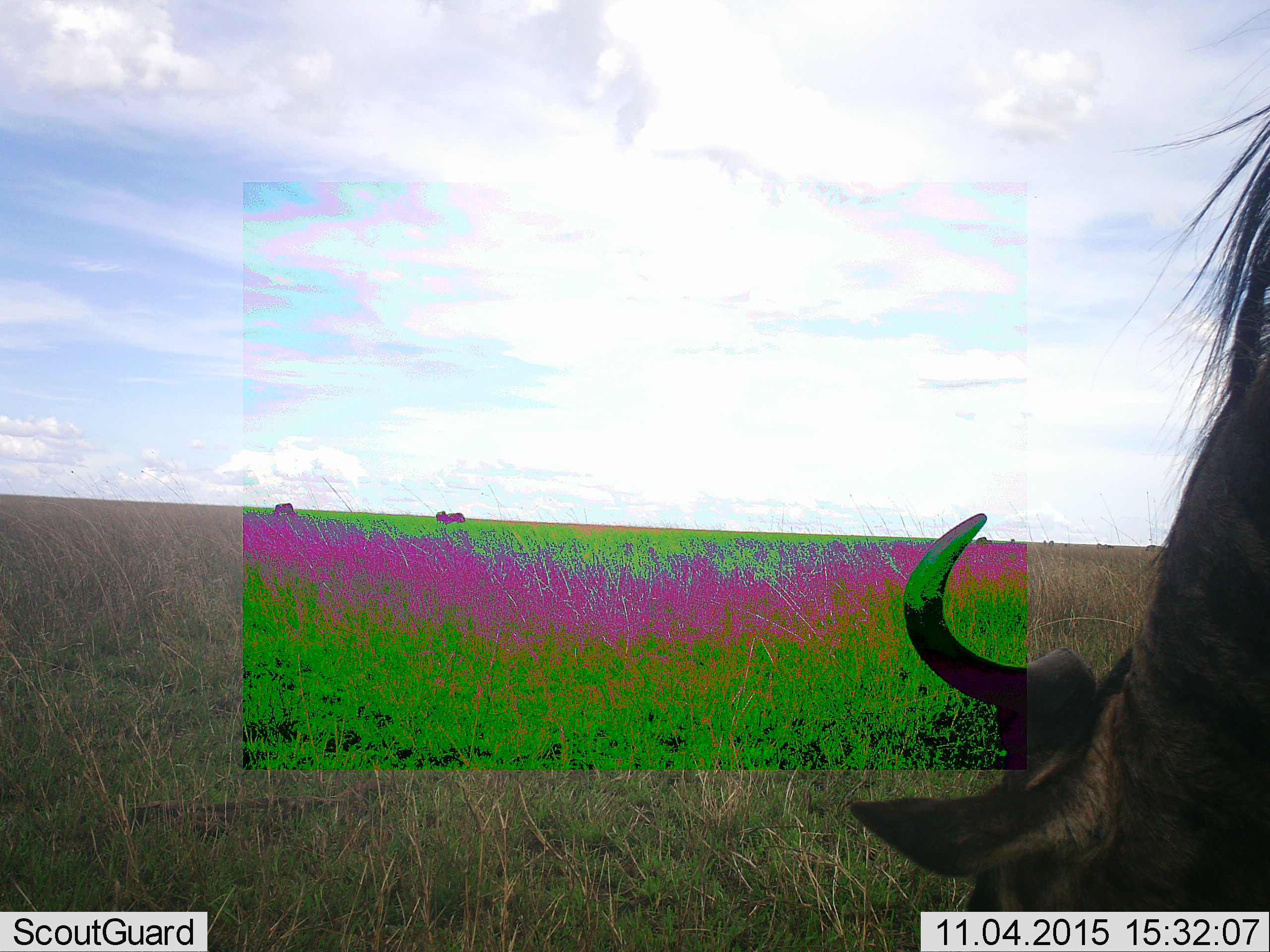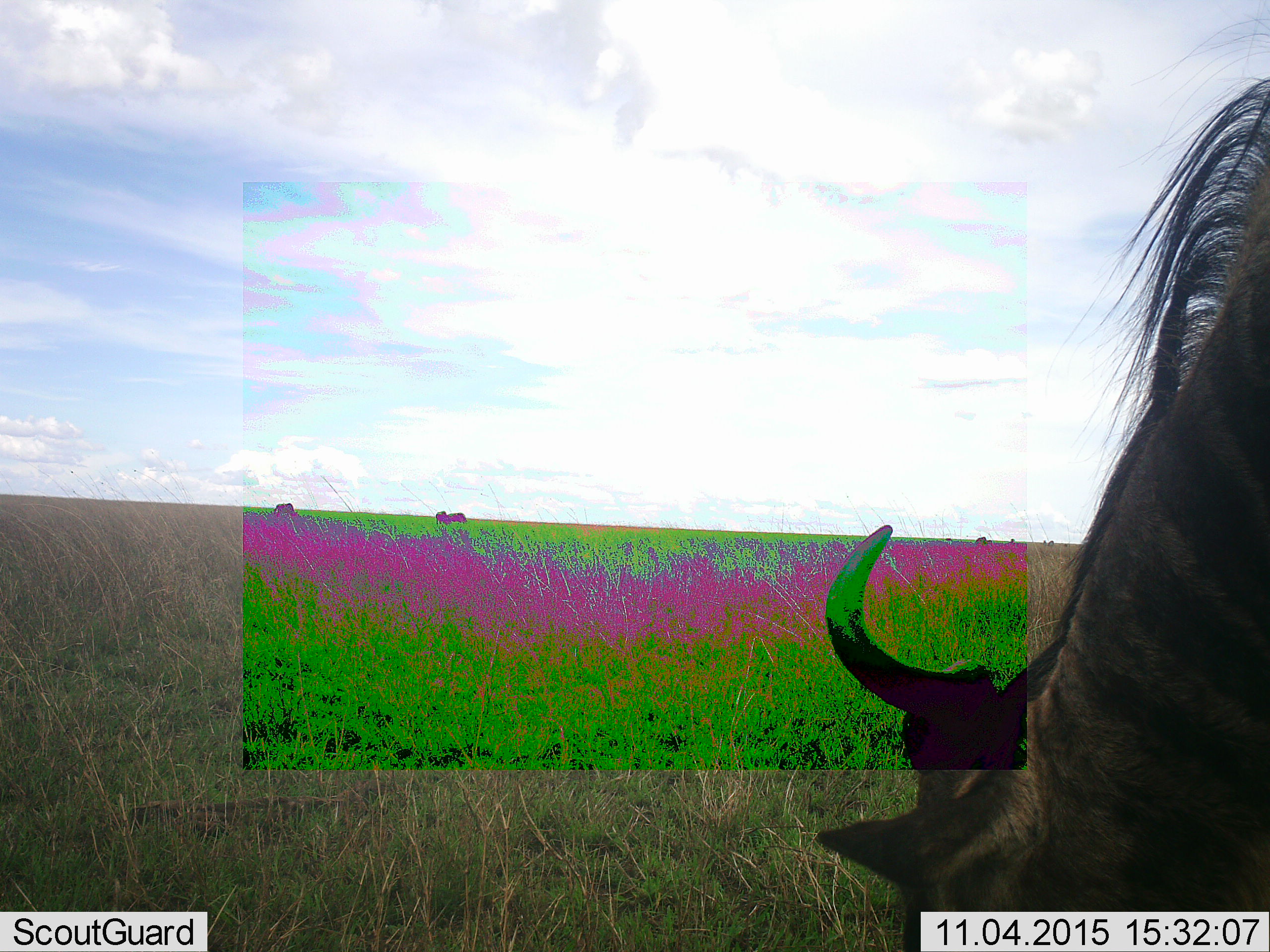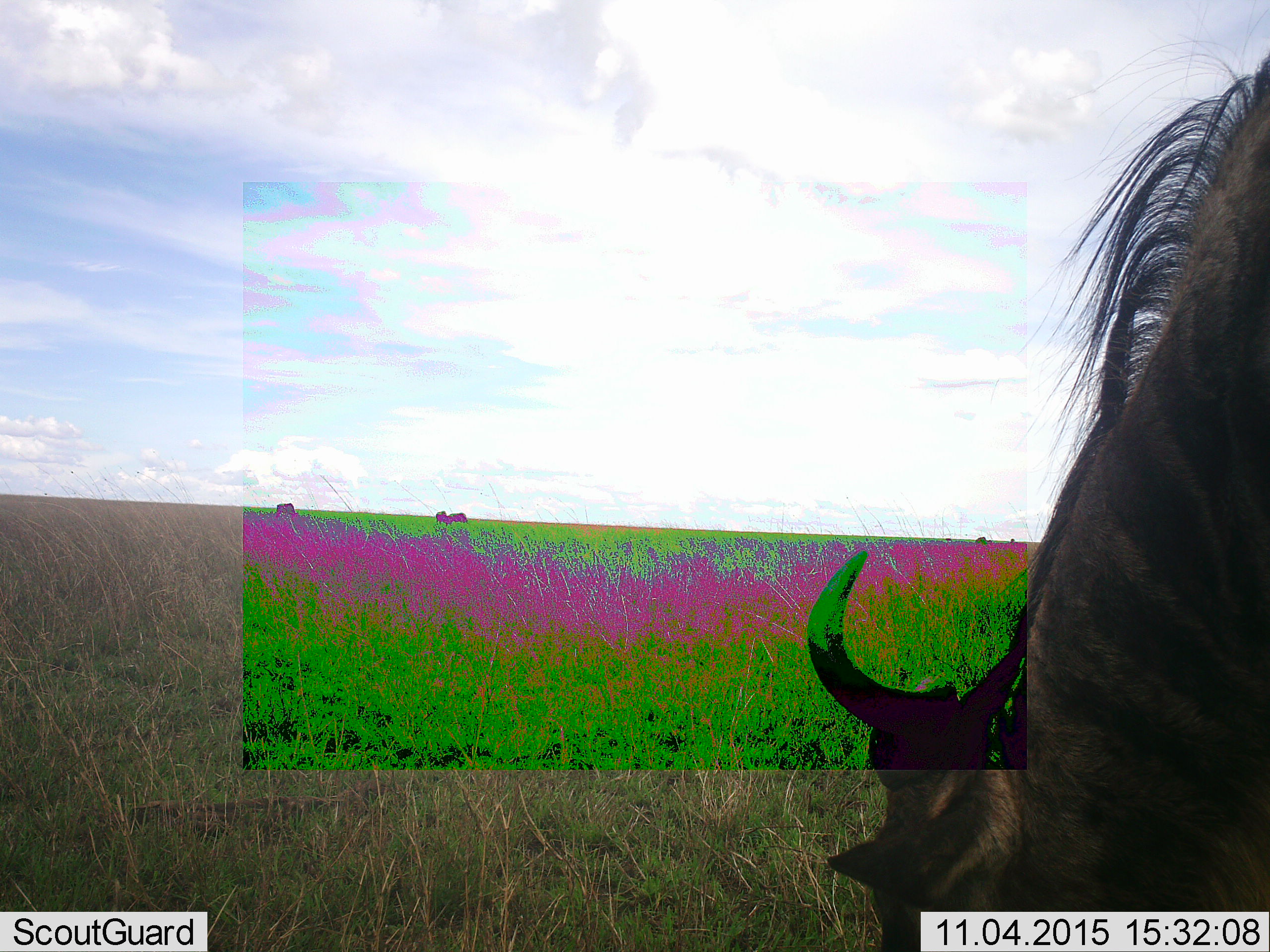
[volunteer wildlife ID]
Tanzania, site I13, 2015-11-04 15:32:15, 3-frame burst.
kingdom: Animalia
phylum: Chordata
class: Mammalia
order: Artiodactyla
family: Bovidae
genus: Connochaetes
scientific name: Connochaetes taurinus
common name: blue wildebeest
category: wildebeest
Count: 1.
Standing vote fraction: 17%.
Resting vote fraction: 0%.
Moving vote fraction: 0%.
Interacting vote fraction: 0%.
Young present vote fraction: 0%.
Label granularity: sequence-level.